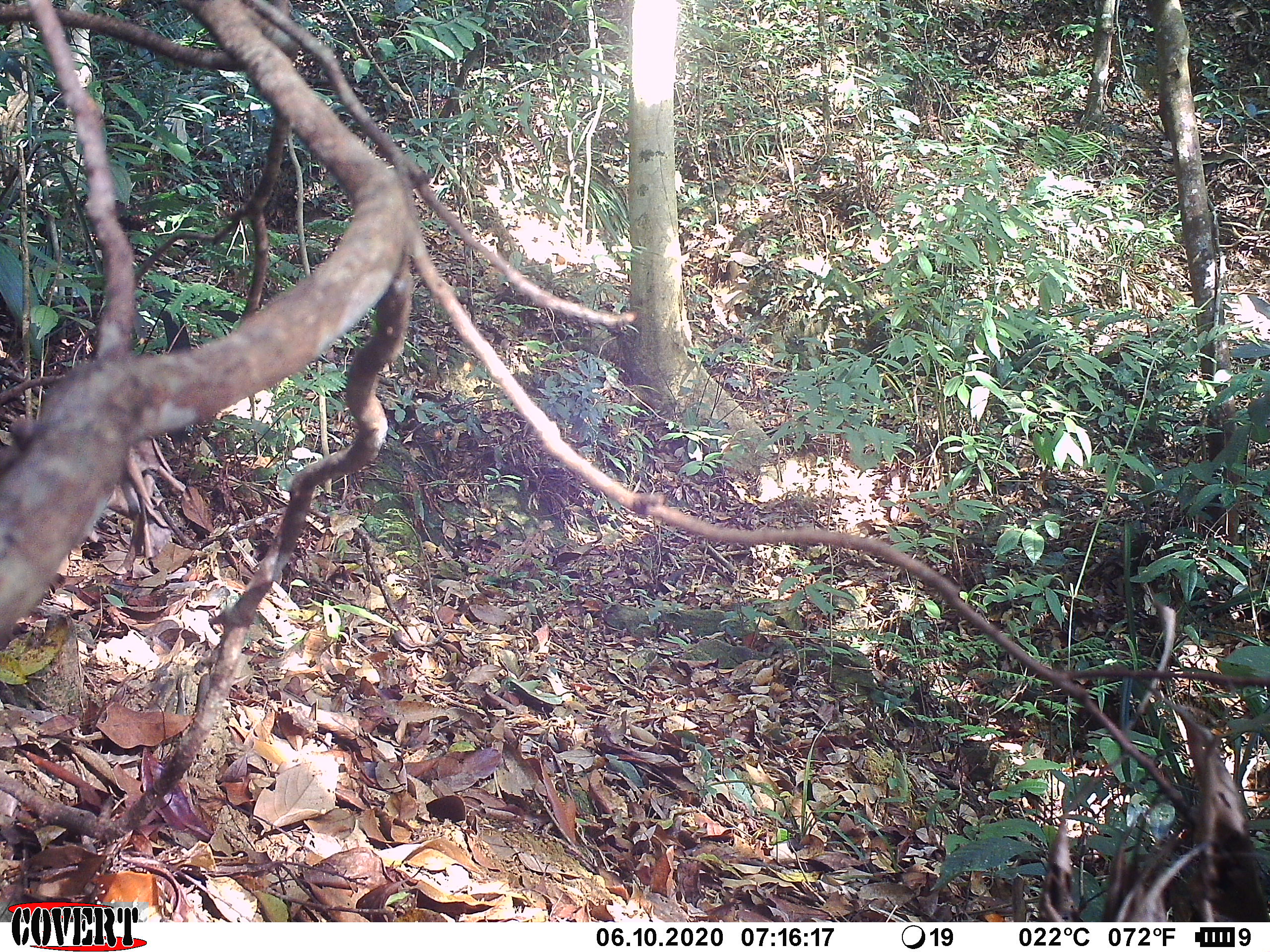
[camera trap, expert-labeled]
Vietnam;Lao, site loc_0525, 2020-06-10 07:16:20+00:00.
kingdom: Animalia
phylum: Chordata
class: Mammalia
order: Artiodactyla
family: Suidae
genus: Sus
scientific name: Sus scrofa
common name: eurasian wild pig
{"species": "eurasian wild pig (Sus scrofa)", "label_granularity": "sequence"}